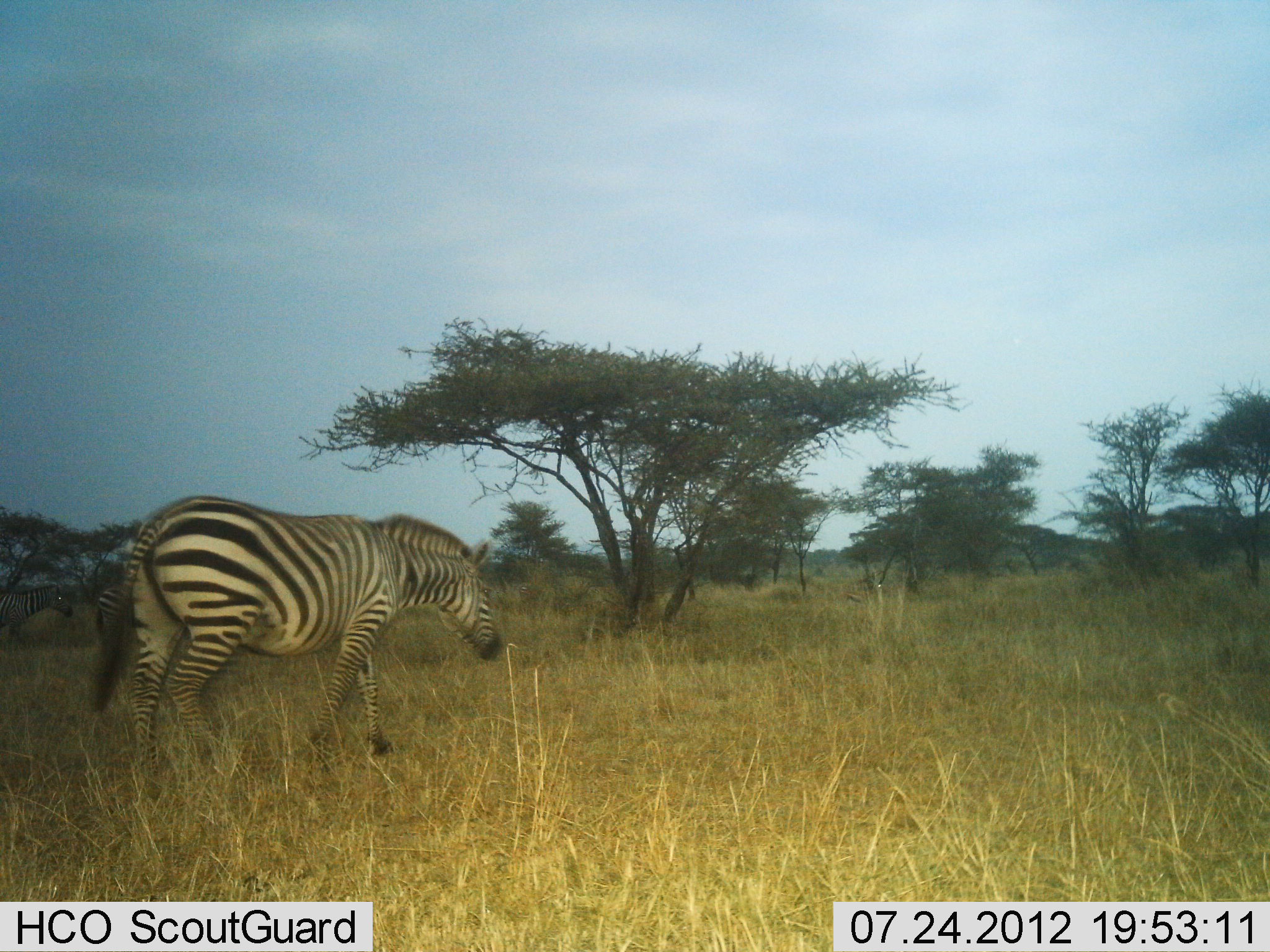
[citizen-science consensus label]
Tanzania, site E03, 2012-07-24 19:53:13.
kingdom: Animalia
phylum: Chordata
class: Mammalia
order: Perissodactyla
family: Equidae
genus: Equus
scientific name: Equus quagga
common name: plains zebra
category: zebra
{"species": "zebra (plains zebra) (Equus quagga)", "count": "1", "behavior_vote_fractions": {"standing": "10%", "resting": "0%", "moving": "90%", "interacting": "0%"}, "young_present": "0%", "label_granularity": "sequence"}